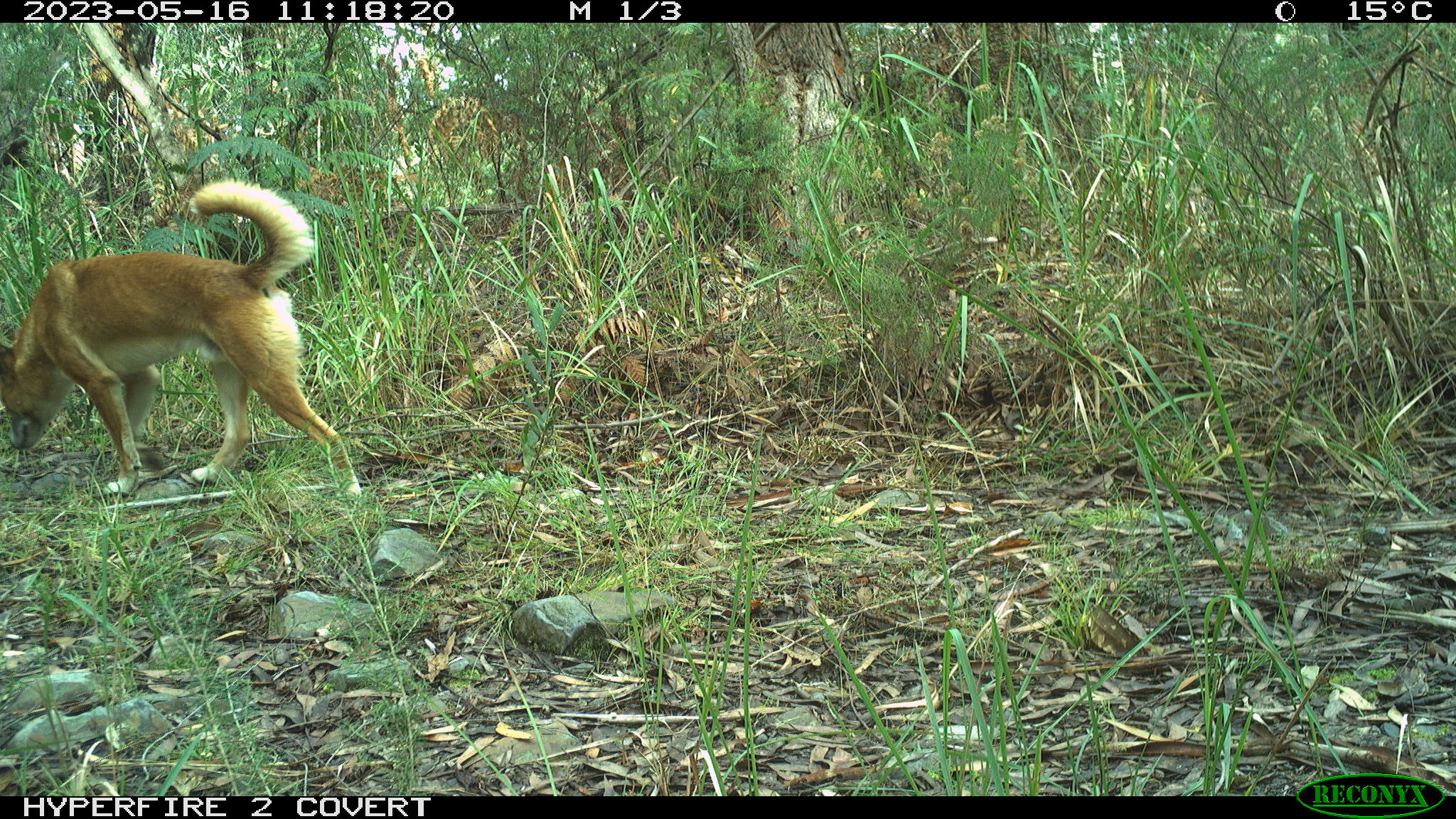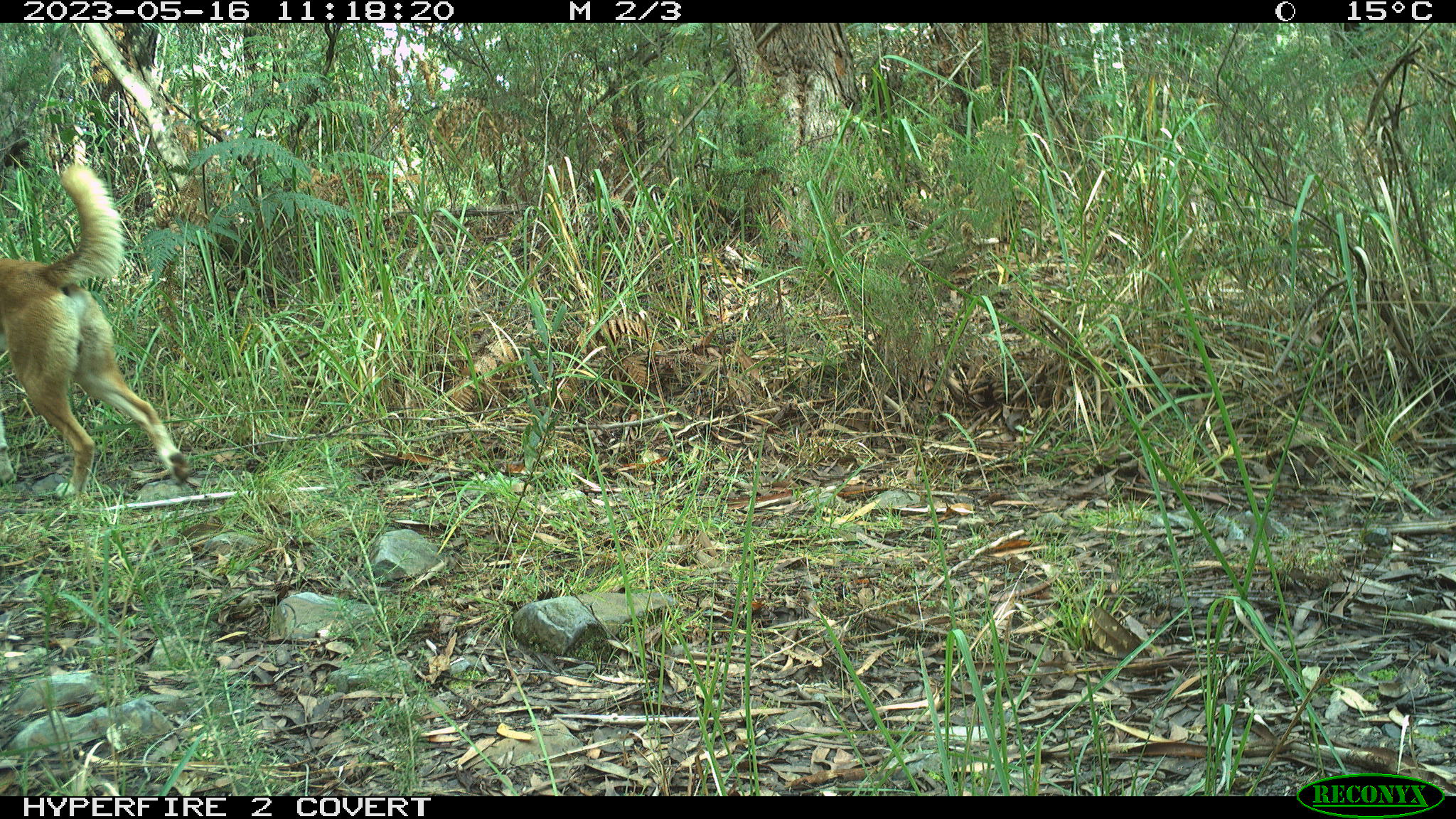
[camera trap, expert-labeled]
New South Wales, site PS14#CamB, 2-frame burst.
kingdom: Animalia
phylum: Chordata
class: Mammalia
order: Carnivora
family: Canidae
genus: Canis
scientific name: Canis familiaris dingo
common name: dingo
Dingo (Canis familiaris dingo).